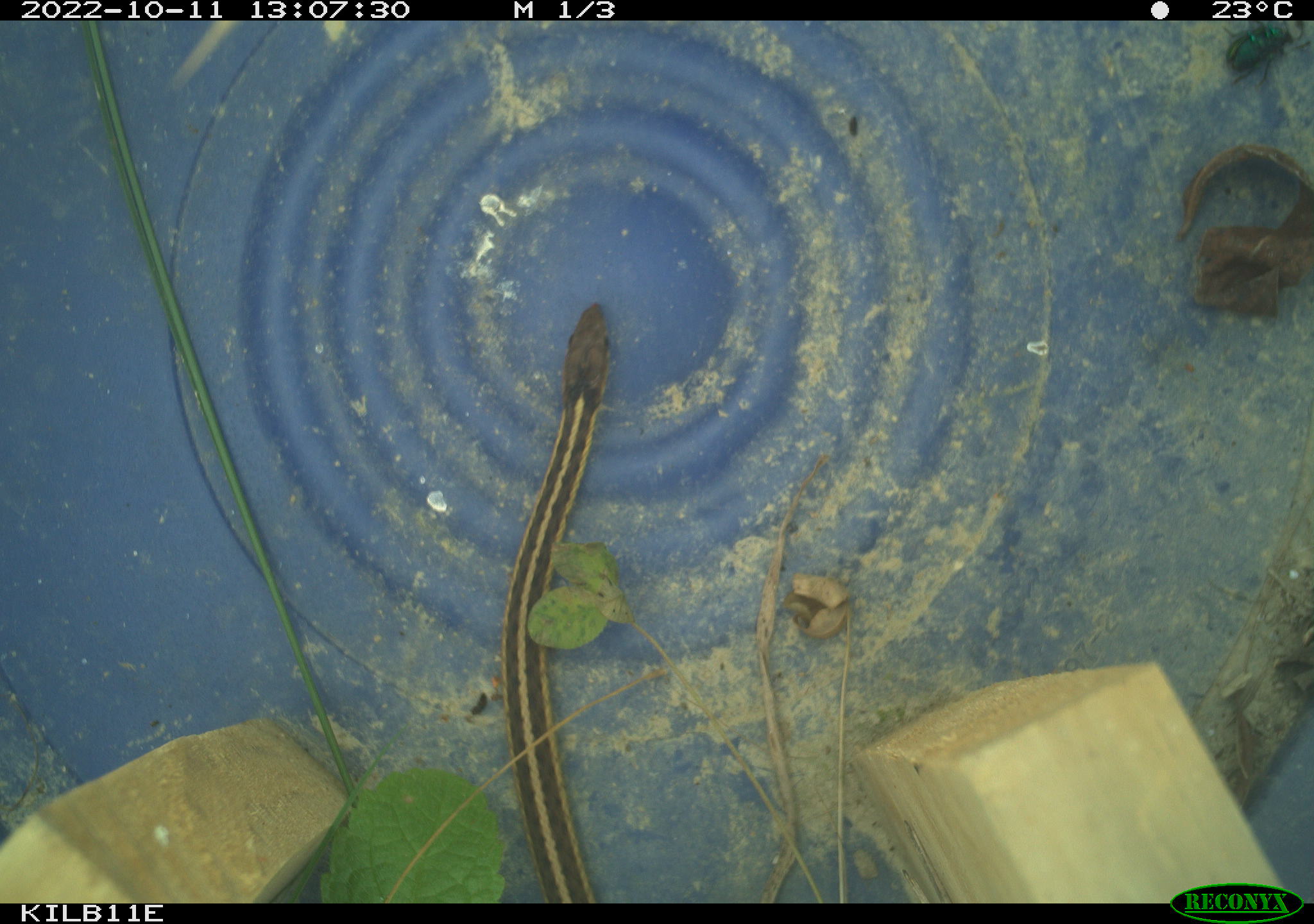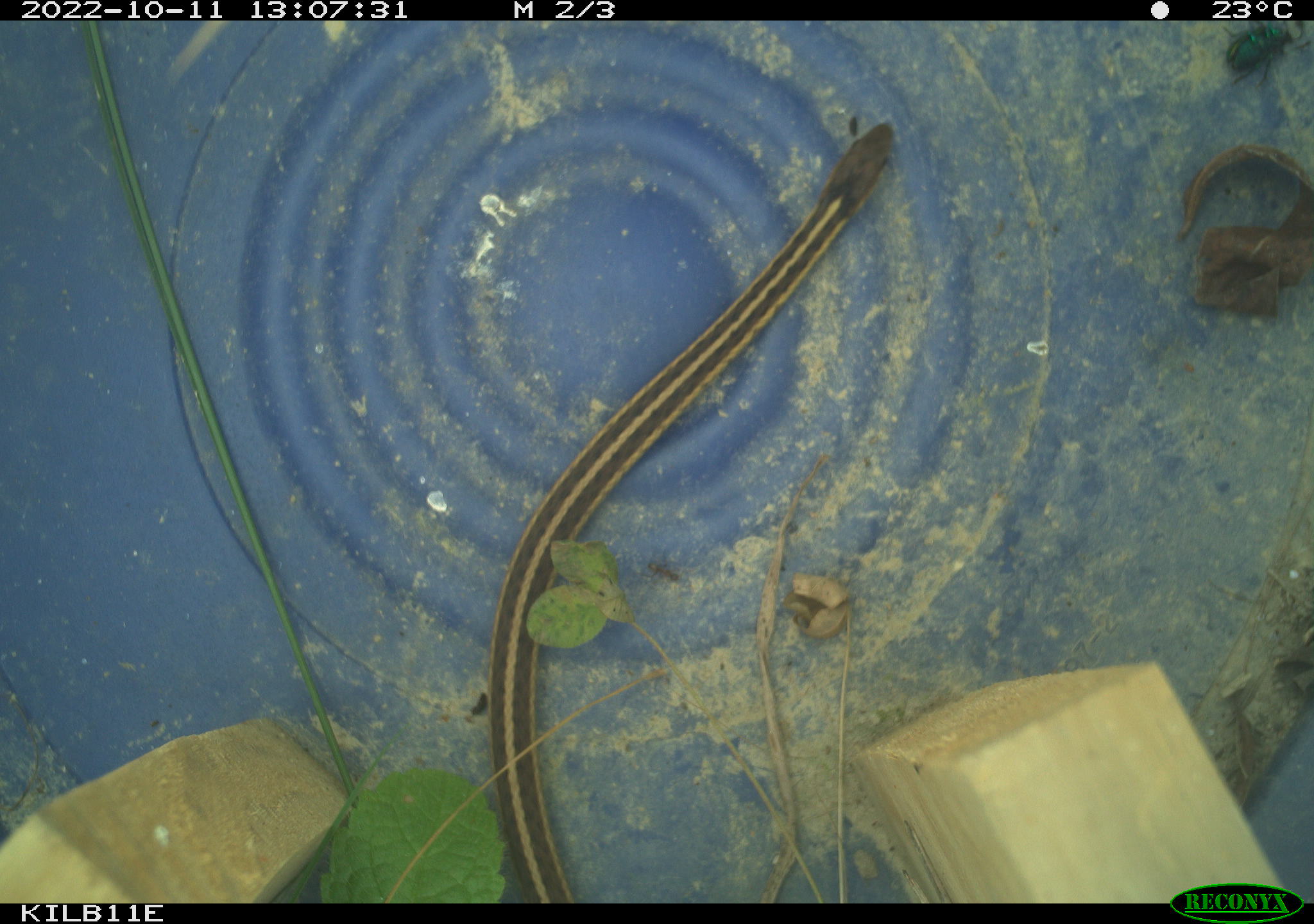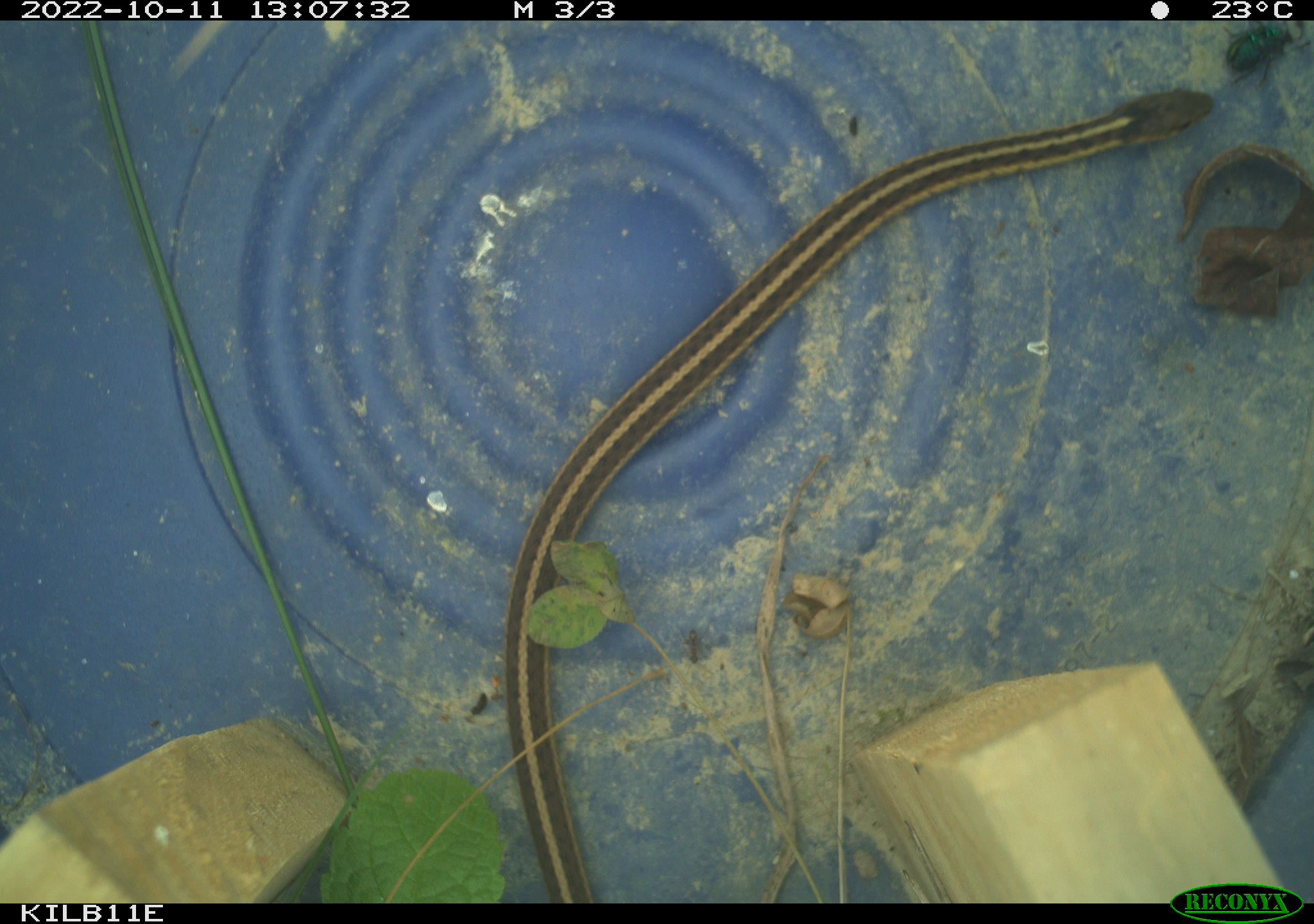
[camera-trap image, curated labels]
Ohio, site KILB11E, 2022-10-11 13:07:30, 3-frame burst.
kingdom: Animalia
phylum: Chordata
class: Reptilia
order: Squamata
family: Colubridae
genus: Thamnophis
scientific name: Thamnophis sirtalis sirtalis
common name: eastern gartersnake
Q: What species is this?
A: Eastern gartersnake (Thamnophis sirtalis sirtalis).